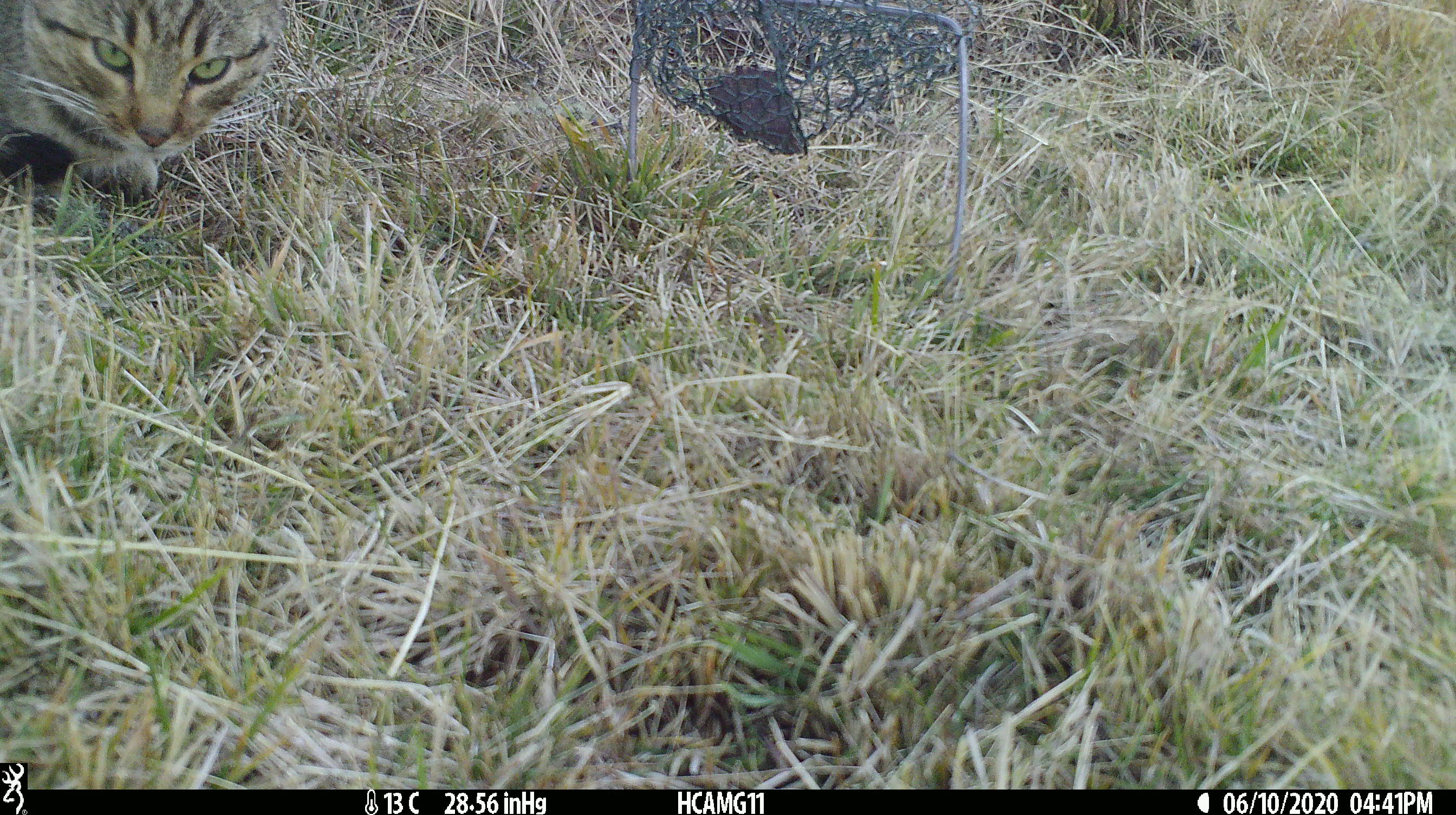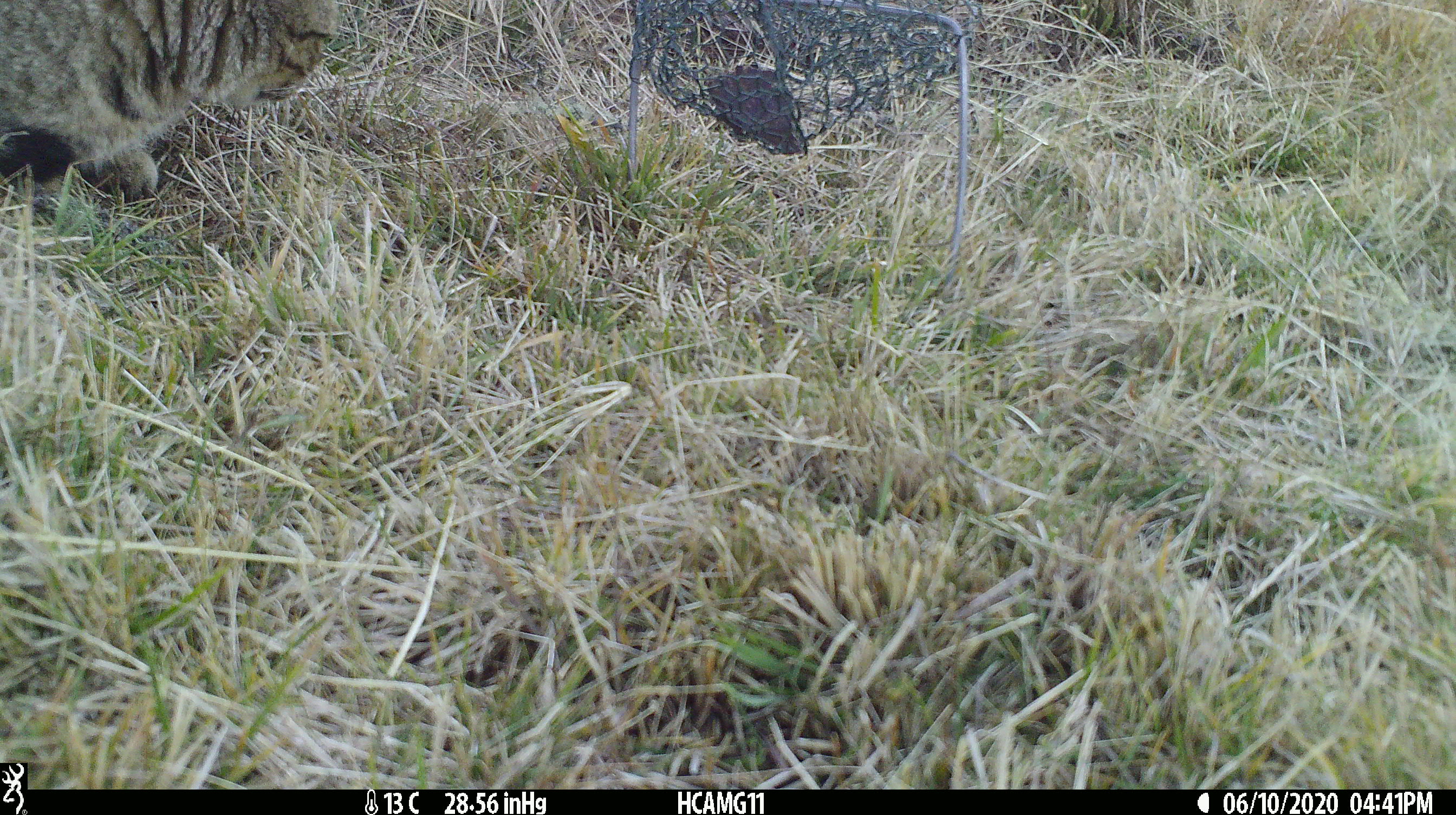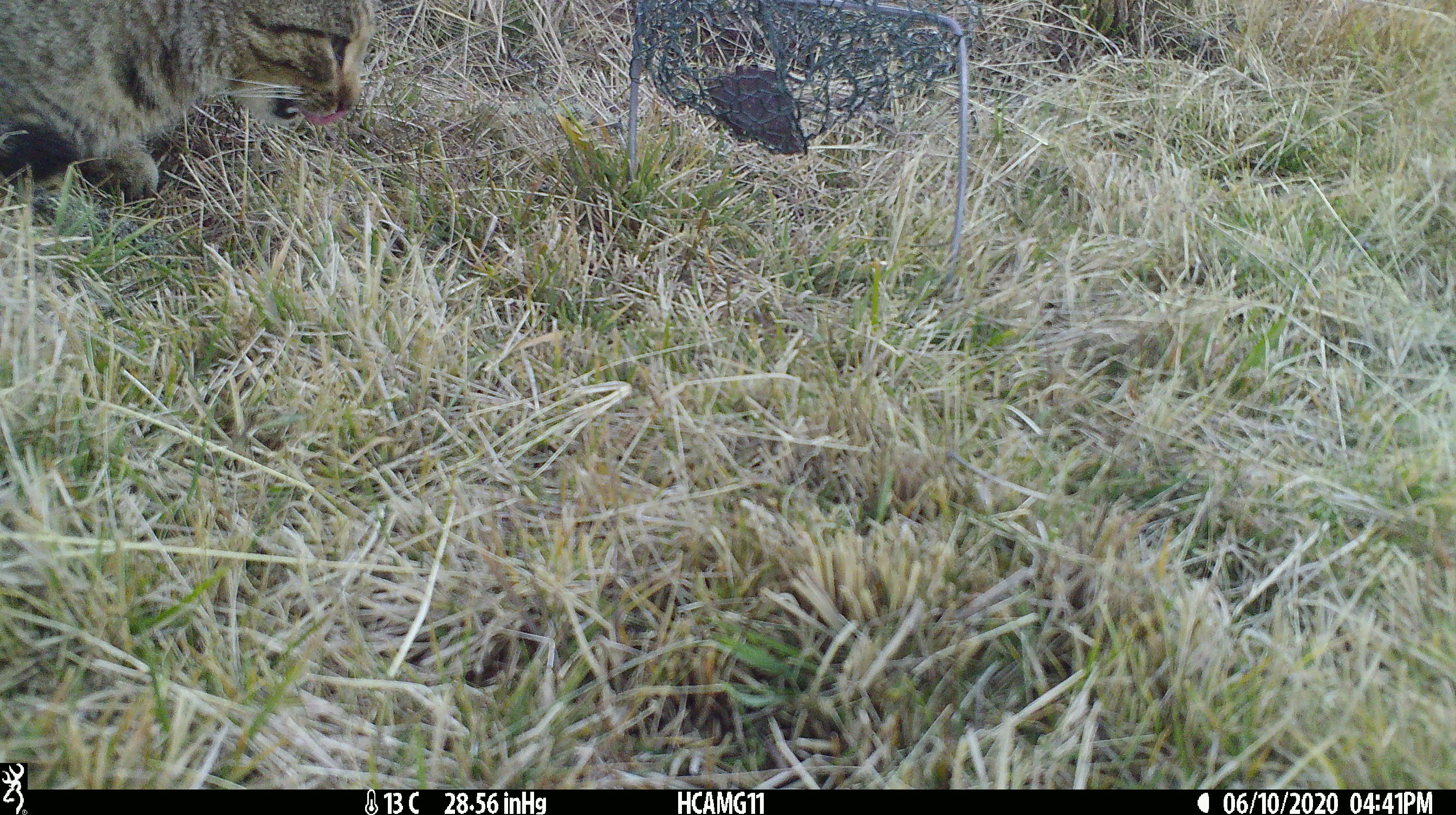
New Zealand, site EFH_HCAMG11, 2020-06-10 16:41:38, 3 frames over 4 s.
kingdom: Animalia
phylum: Chordata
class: Mammalia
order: Carnivora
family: Felidae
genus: Felis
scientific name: Felis catus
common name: domestic cat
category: cat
Cat (domestic cat) (Felis catus).